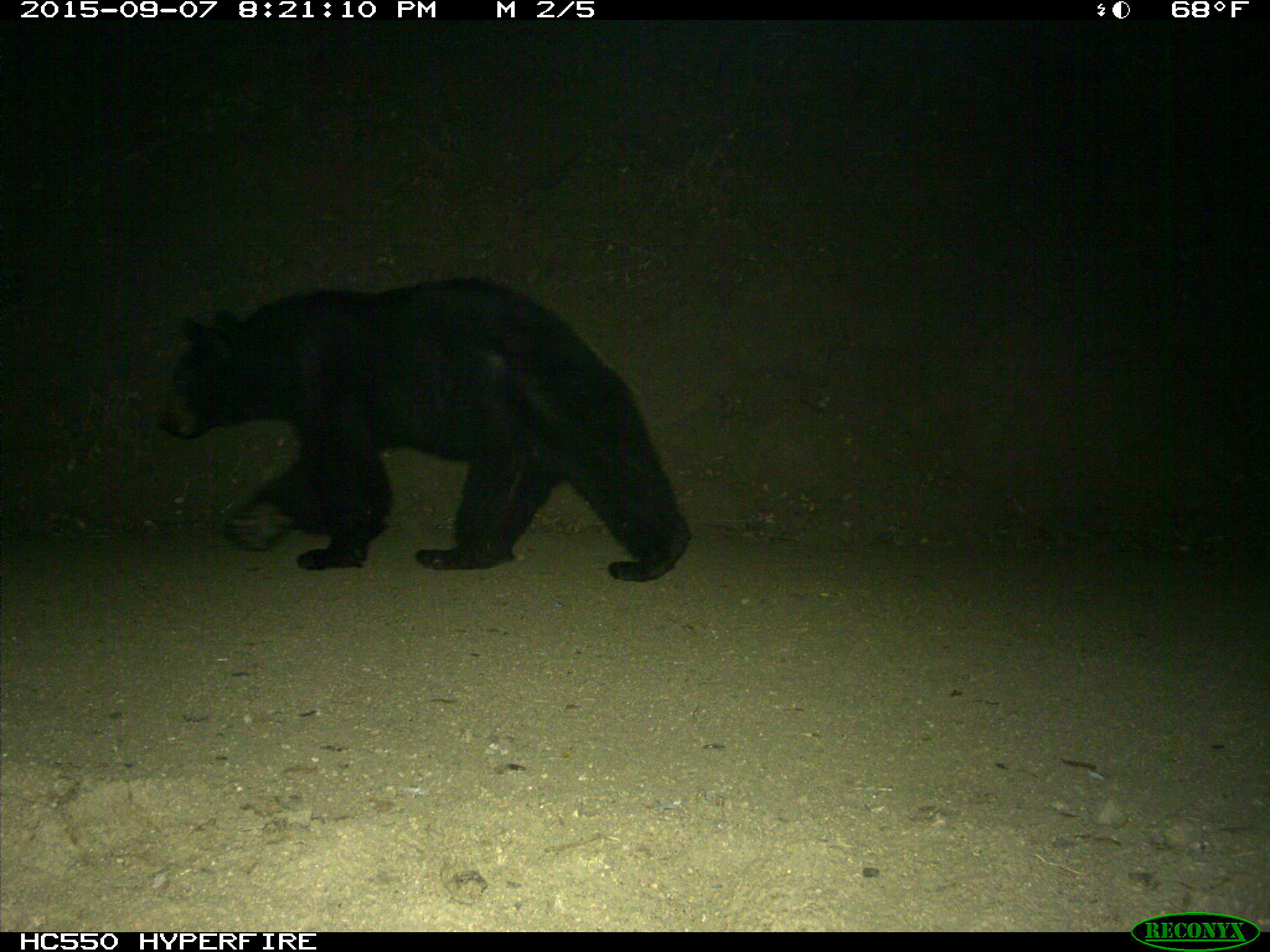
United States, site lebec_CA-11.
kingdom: Animalia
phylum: Chordata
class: Mammalia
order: Carnivora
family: Ursidae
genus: Ursus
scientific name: Ursus americanus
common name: american black bear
Ursus americanus (american black bear).